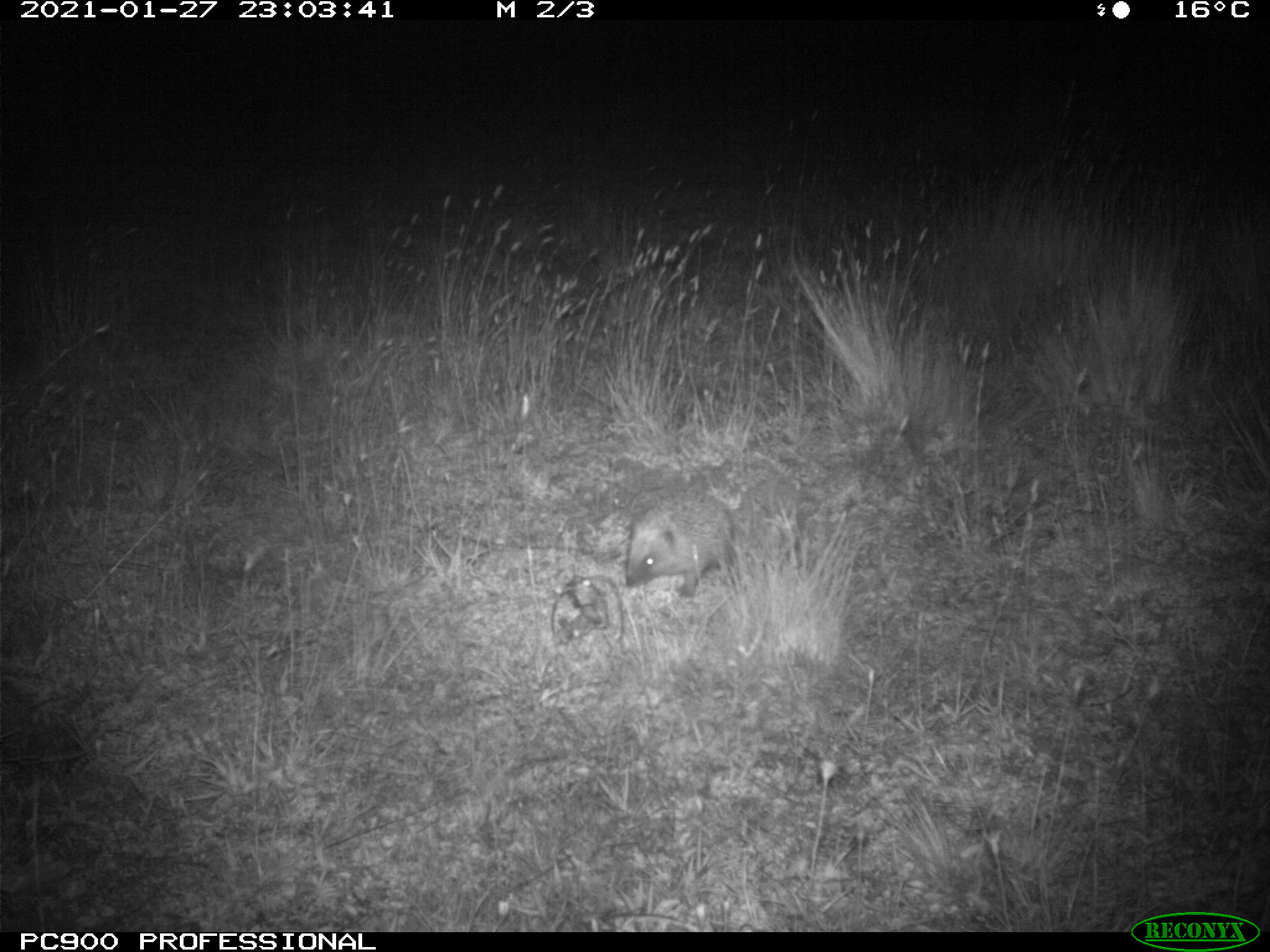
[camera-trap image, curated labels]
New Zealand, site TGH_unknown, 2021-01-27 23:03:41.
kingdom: Animalia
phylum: Chordata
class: Mammalia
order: Eulipotyphla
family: Erinaceidae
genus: Erinaceus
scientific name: Erinaceus europaeus europaeus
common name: european hedgehog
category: hedgehog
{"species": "hedgehog (european hedgehog) (Erinaceus europaeus europaeus)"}